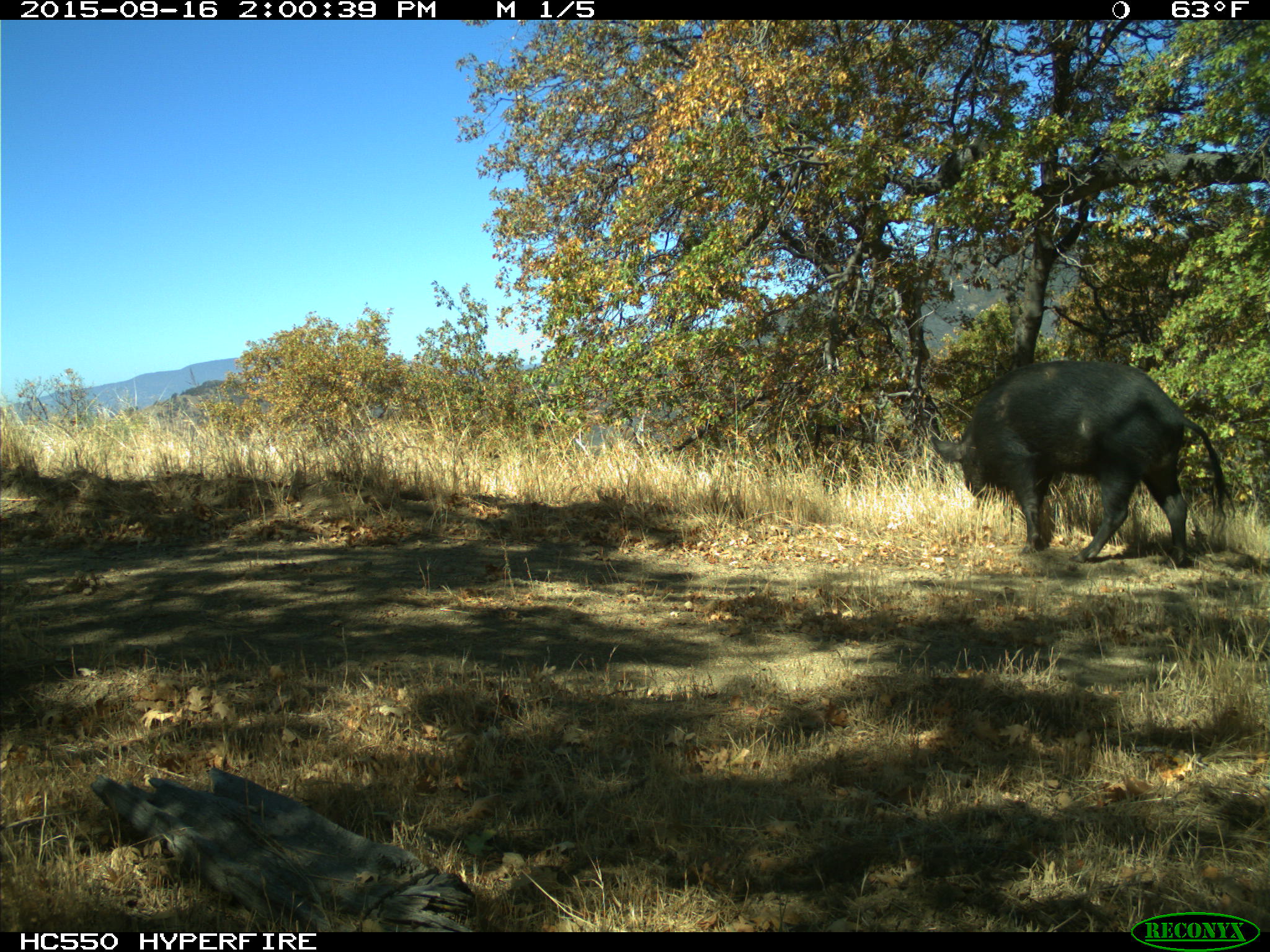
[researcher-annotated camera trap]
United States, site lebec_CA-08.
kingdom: Animalia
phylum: Chordata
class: Mammalia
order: Artiodactyla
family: Suidae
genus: Sus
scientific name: Sus scrofa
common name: wild boar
Sus scrofa (wild boar).